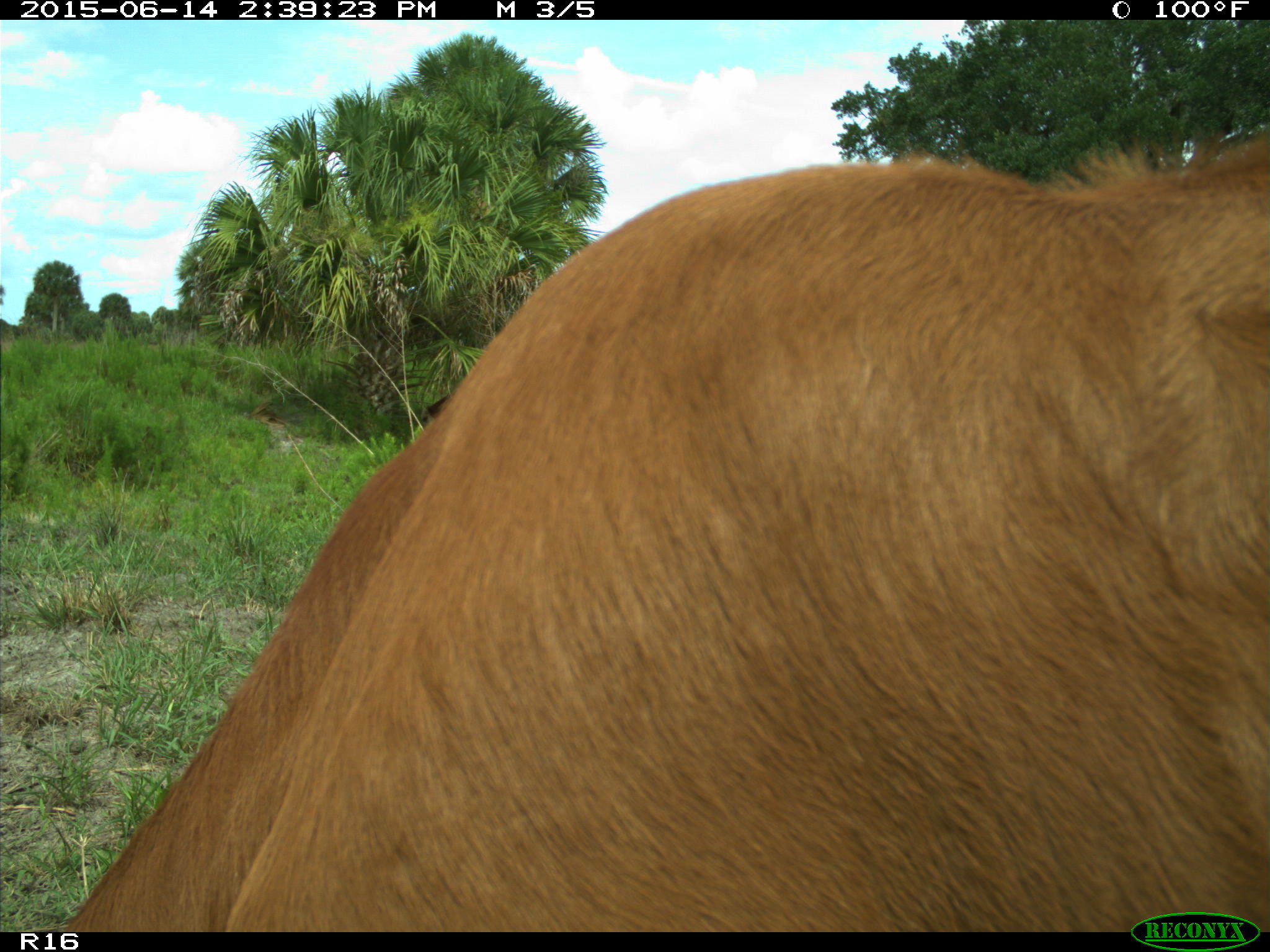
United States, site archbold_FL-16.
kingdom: Animalia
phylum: Chordata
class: Mammalia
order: Artiodactyla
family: Bovidae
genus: Bos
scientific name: Bos taurus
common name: domestic cow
Bos taurus (domestic cow).